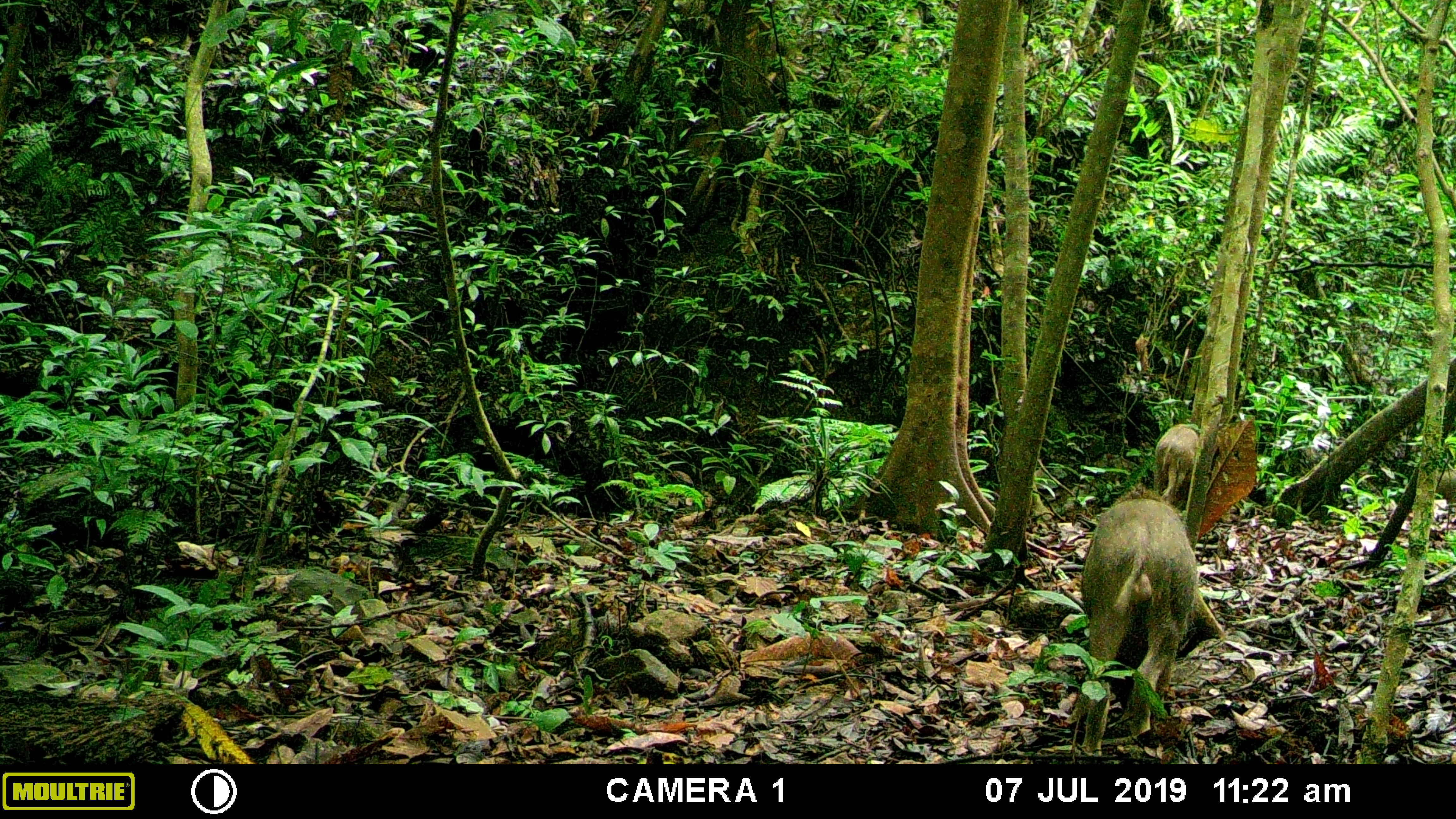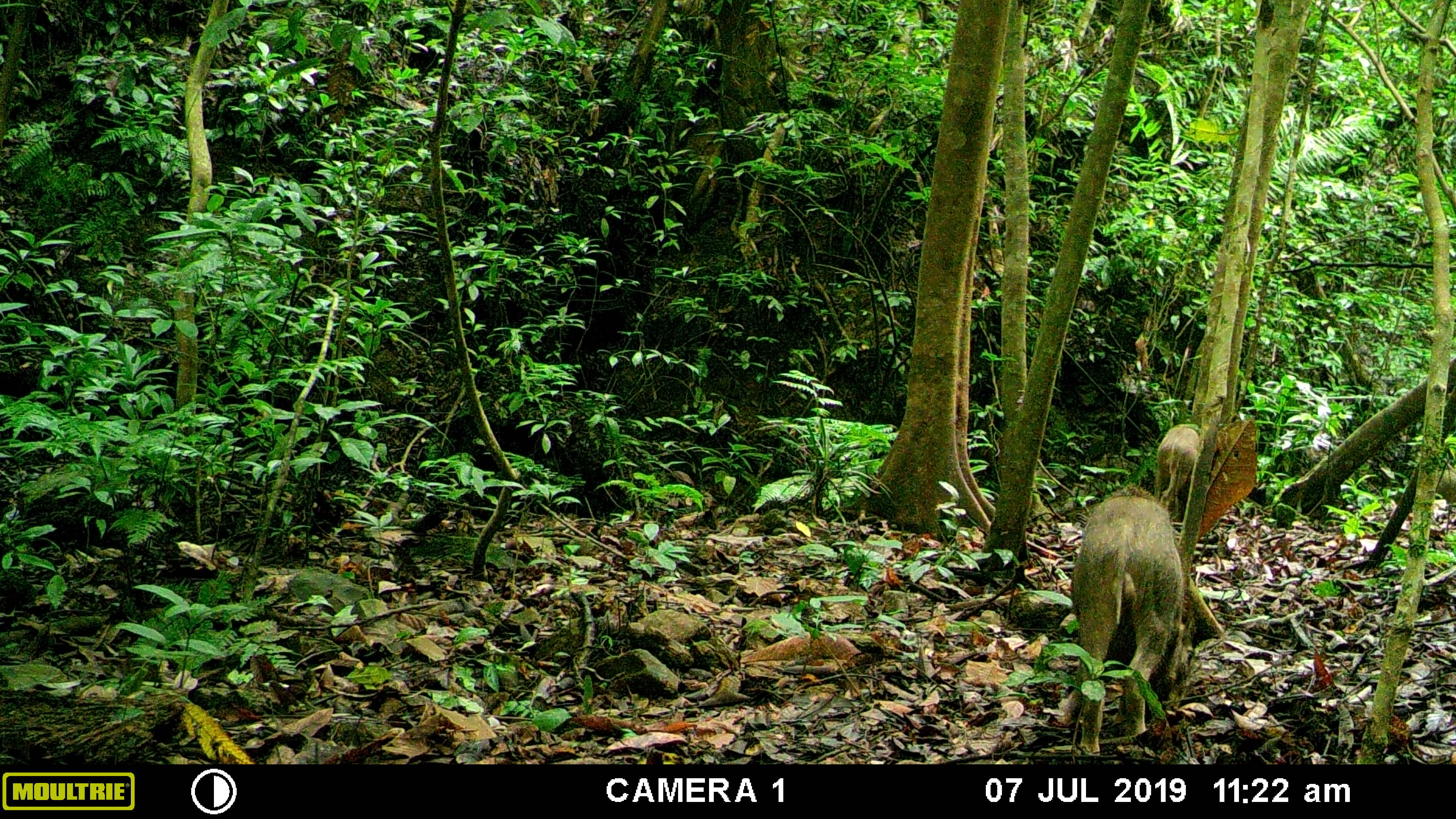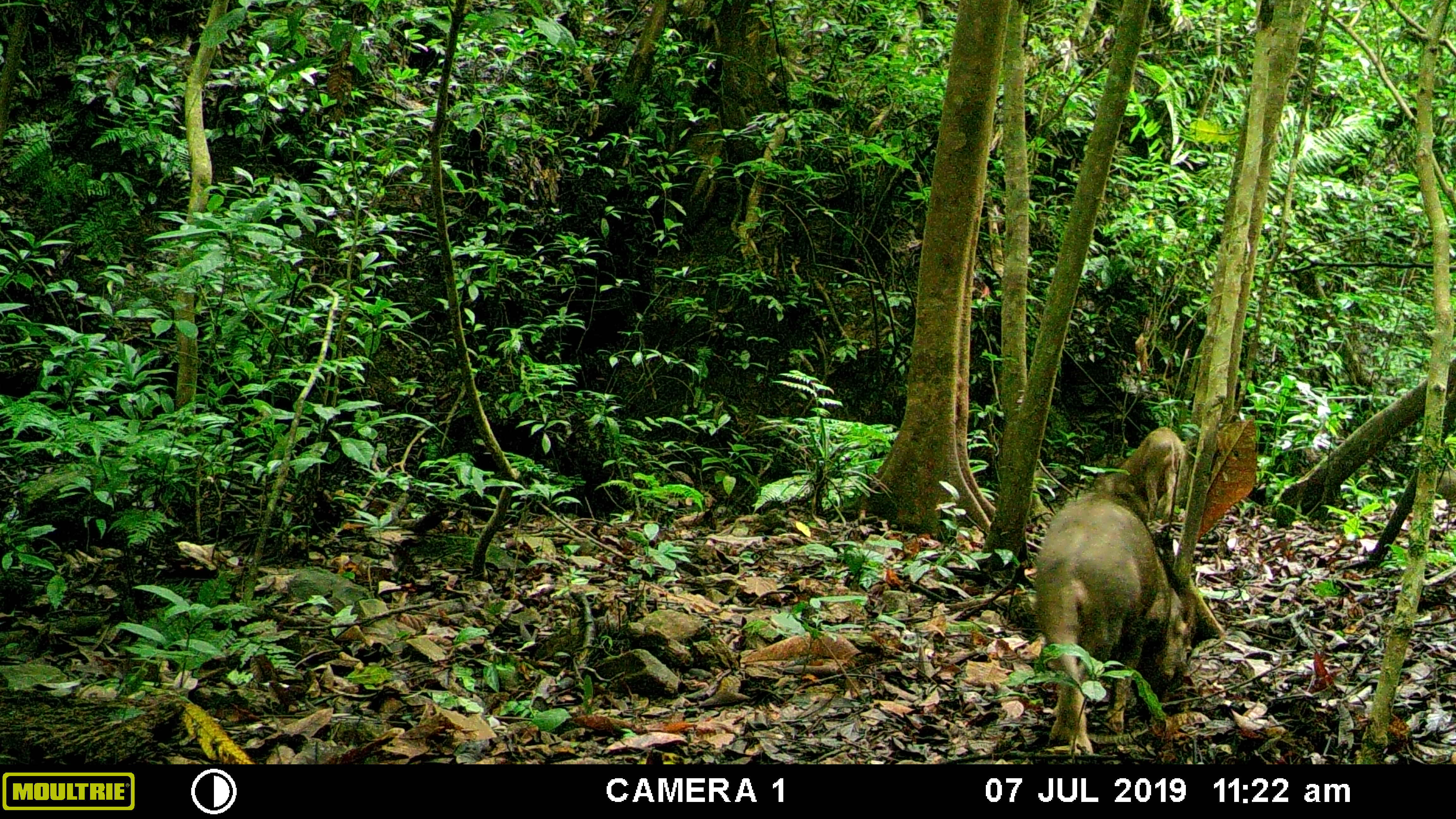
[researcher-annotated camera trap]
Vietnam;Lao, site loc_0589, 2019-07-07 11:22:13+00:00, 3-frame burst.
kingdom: Animalia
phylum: Chordata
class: Mammalia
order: Artiodactyla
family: Suidae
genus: Sus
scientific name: Sus scrofa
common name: eurasian wild pig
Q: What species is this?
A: Eurasian wild pig (Sus scrofa).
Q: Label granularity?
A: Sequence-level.